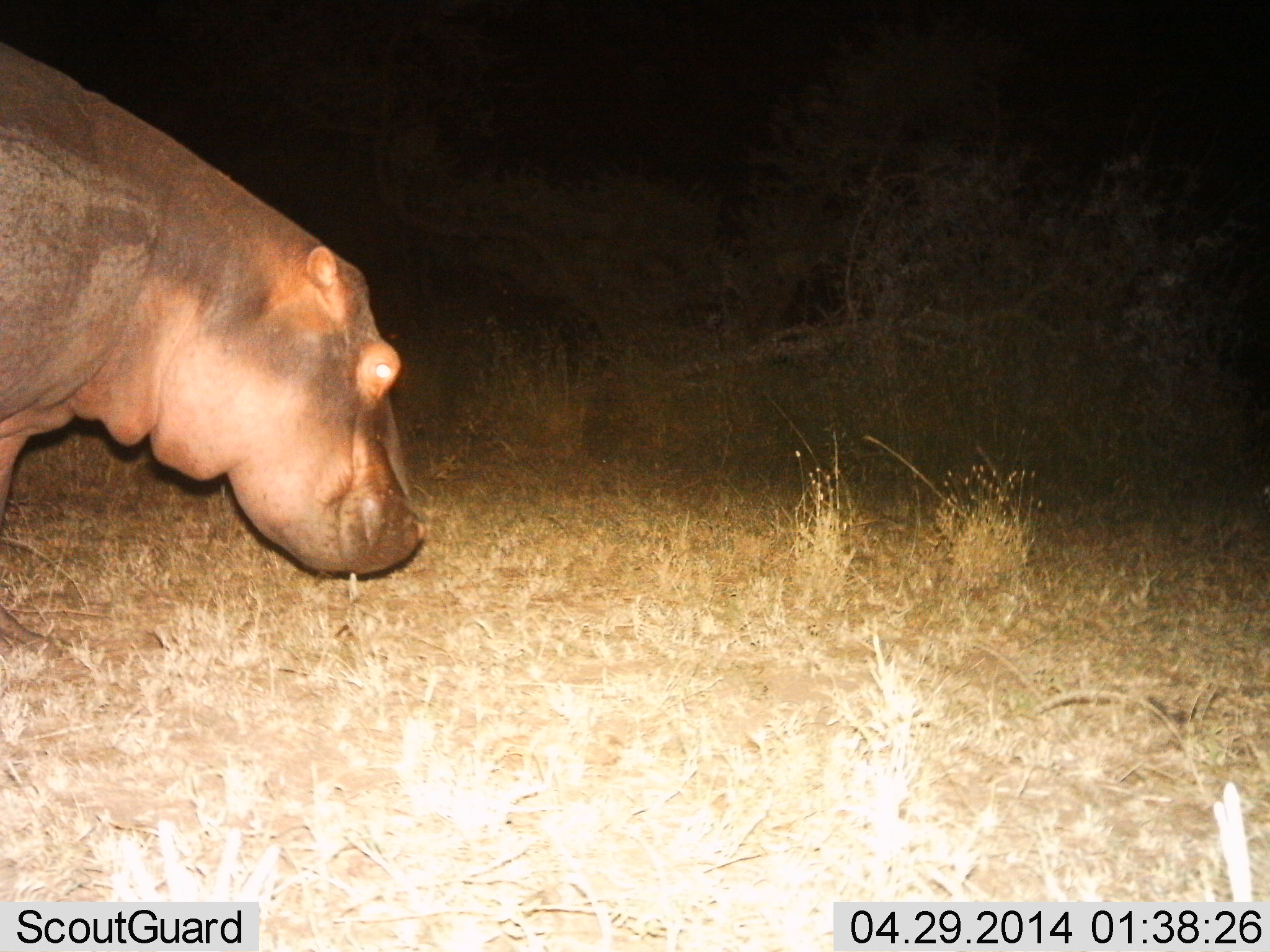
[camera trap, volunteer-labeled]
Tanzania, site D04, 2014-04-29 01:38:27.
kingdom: Animalia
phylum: Chordata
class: Mammalia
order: Artiodactyla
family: Hippopotamidae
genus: Hippopotamus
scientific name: Hippopotamus amphibius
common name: hippopotamus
Hippopotamus (Hippopotamus amphibius), count 1. Behavior (volunteer vote fractions): standing 50%, resting 0%, moving 20%, interacting 0%. Young present (vote fraction): 0%. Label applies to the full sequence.